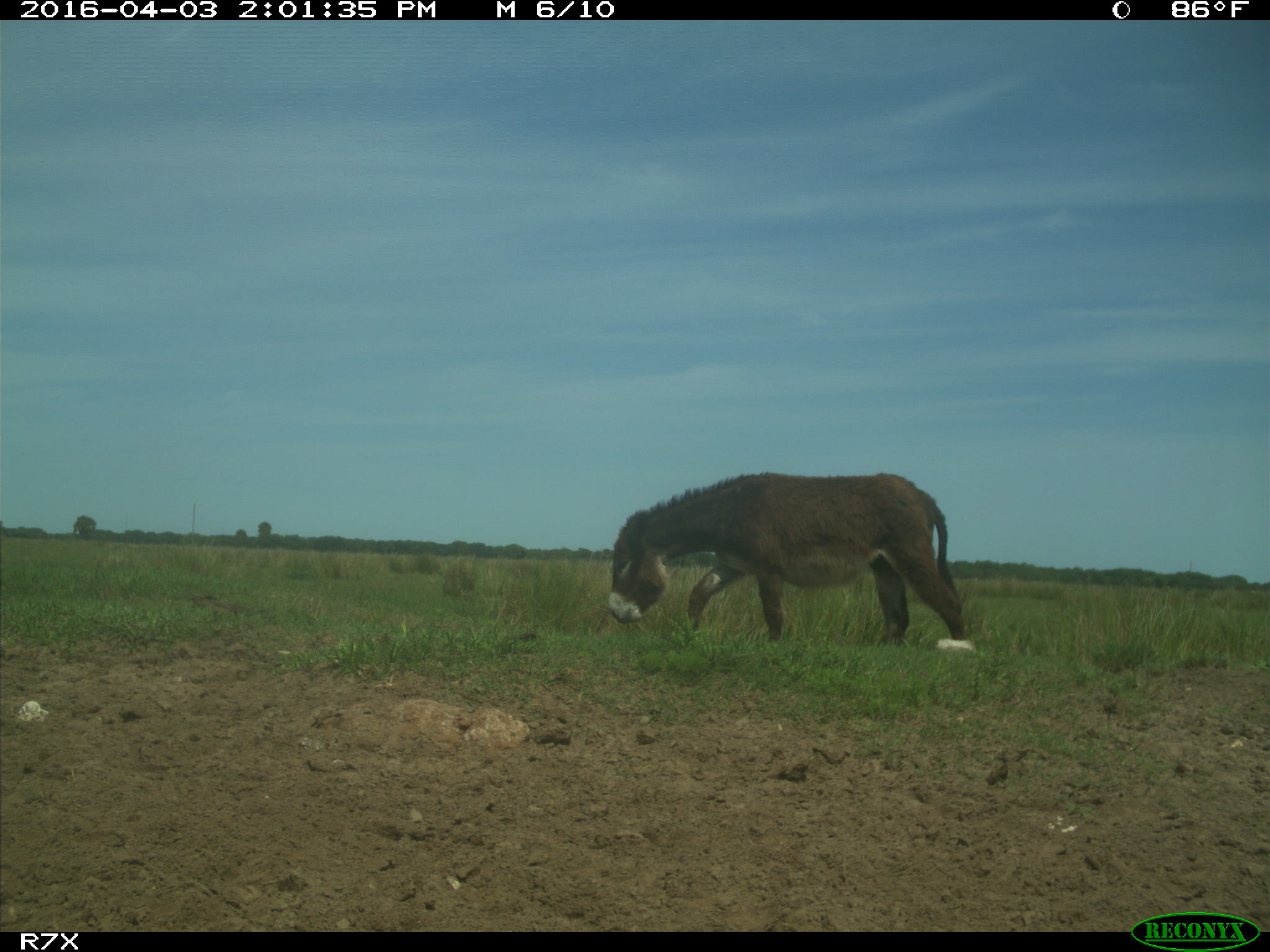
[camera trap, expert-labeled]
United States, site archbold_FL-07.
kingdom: Animalia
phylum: Chordata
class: Mammalia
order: Perissodactyla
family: Equidae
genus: Equus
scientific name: Equus africanus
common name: african wild ass